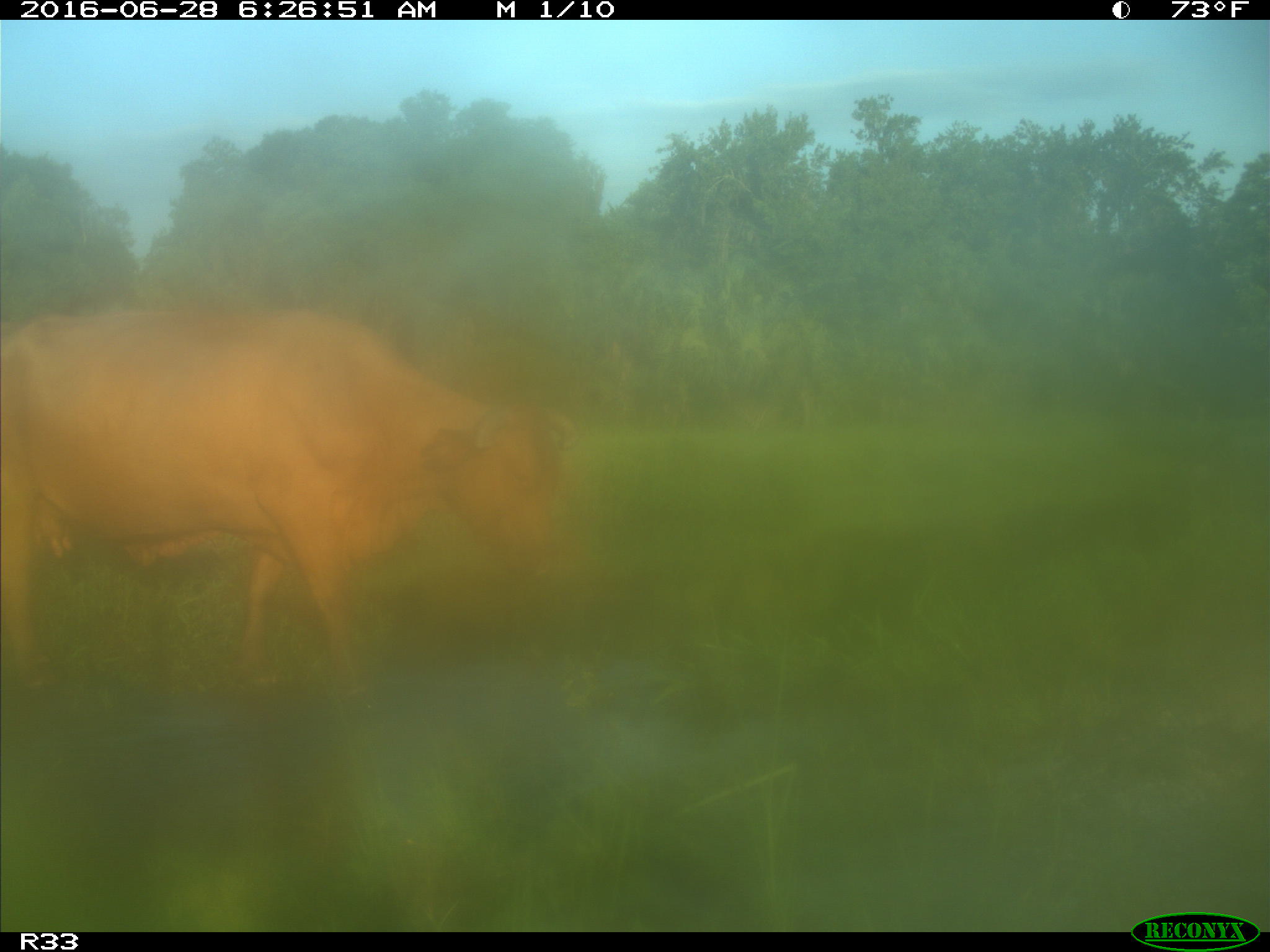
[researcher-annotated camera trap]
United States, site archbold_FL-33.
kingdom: Animalia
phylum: Chordata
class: Mammalia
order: Artiodactyla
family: Bovidae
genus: Bos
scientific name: Bos taurus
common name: domestic cow